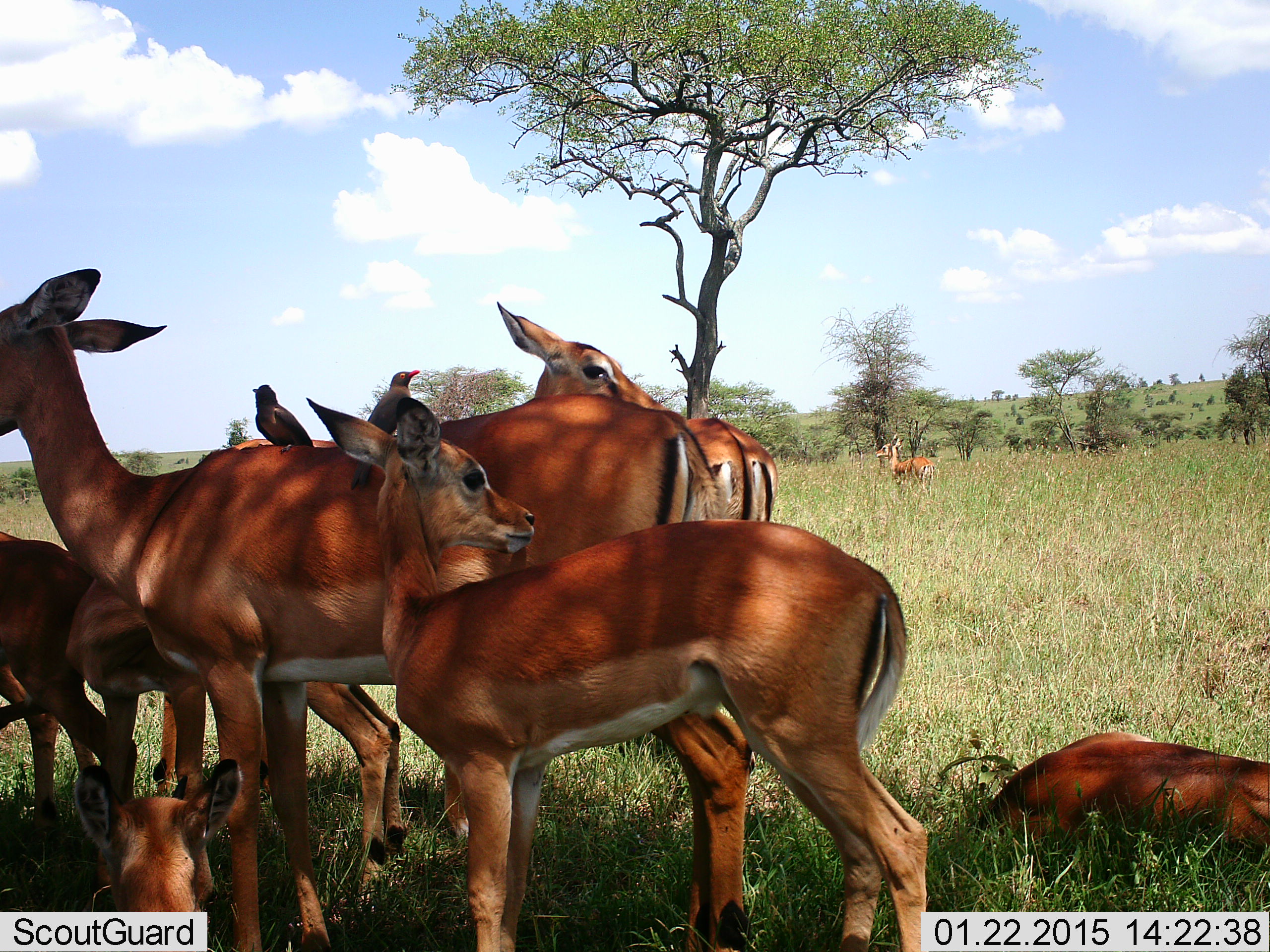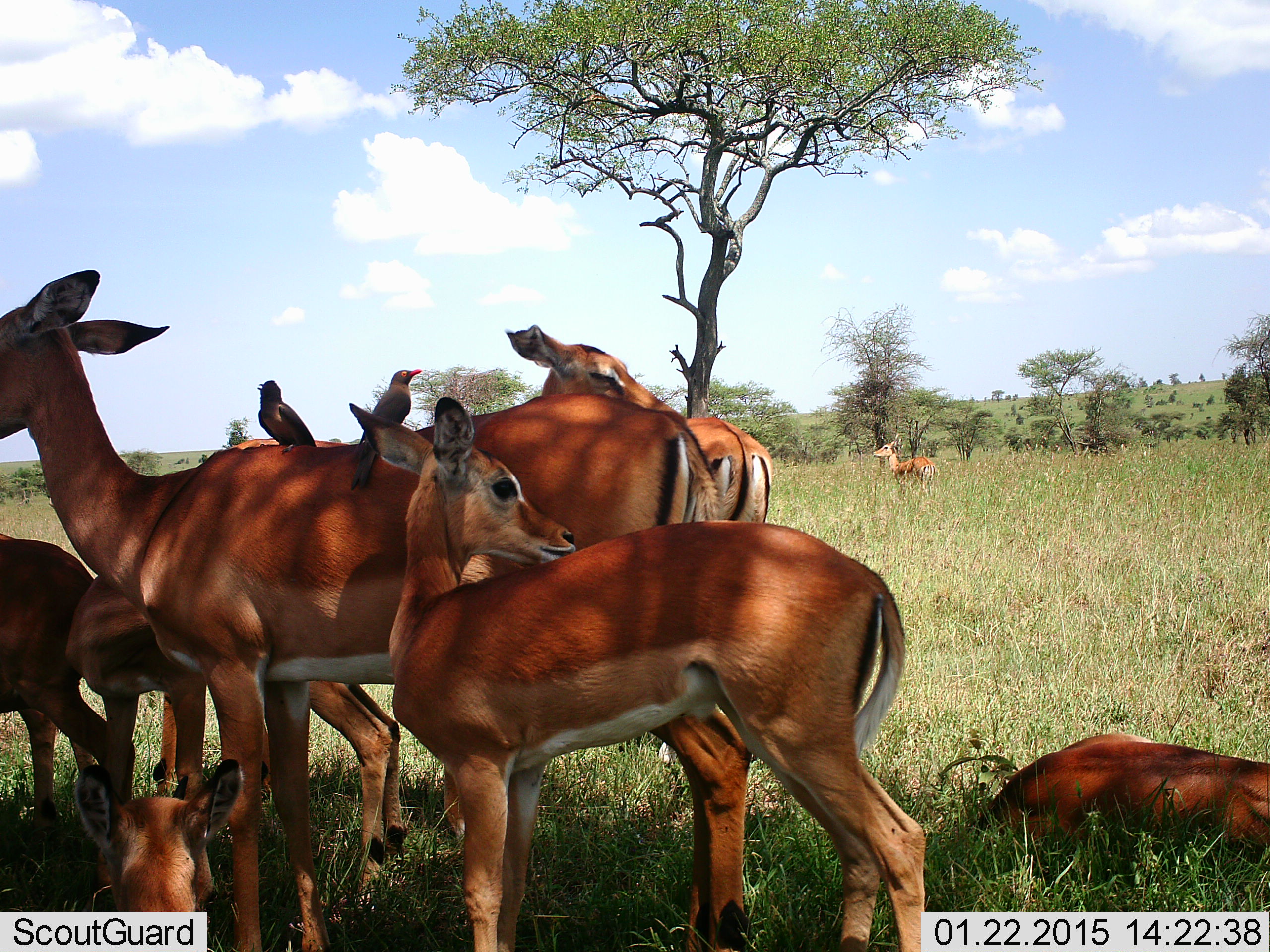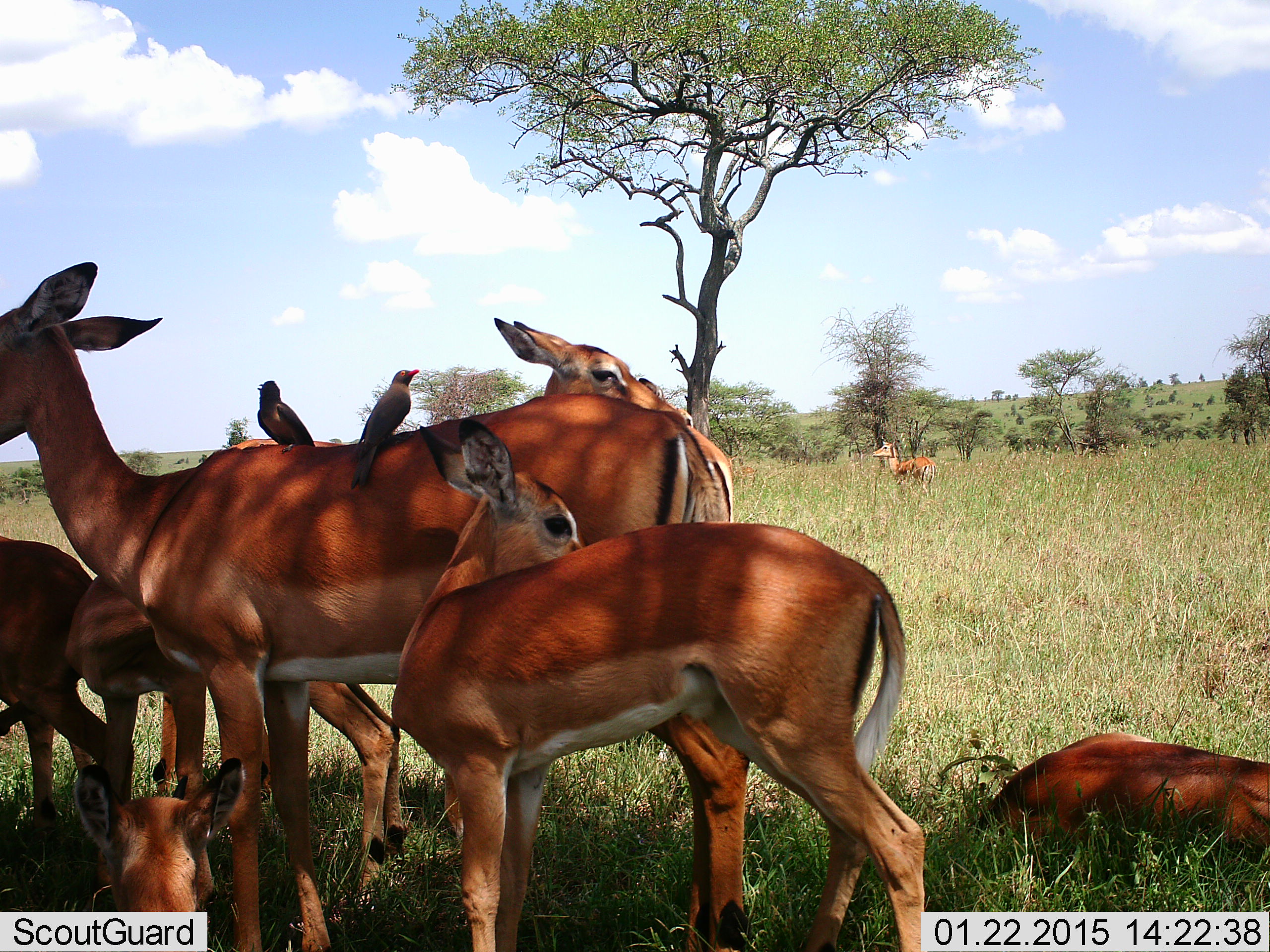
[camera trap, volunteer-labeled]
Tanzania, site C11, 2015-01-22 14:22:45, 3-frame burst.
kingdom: Animalia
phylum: Chordata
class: Mammalia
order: Artiodactyla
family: Bovidae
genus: Aepyceros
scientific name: Aepyceros melampus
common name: impala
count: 8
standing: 77%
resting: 100%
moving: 8%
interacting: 8%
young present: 46%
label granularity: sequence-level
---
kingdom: Animalia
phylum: Chordata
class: Aves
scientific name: Aves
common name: bird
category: otherbird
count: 2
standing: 64%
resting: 36%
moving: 0%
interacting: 18%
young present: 0%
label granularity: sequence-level